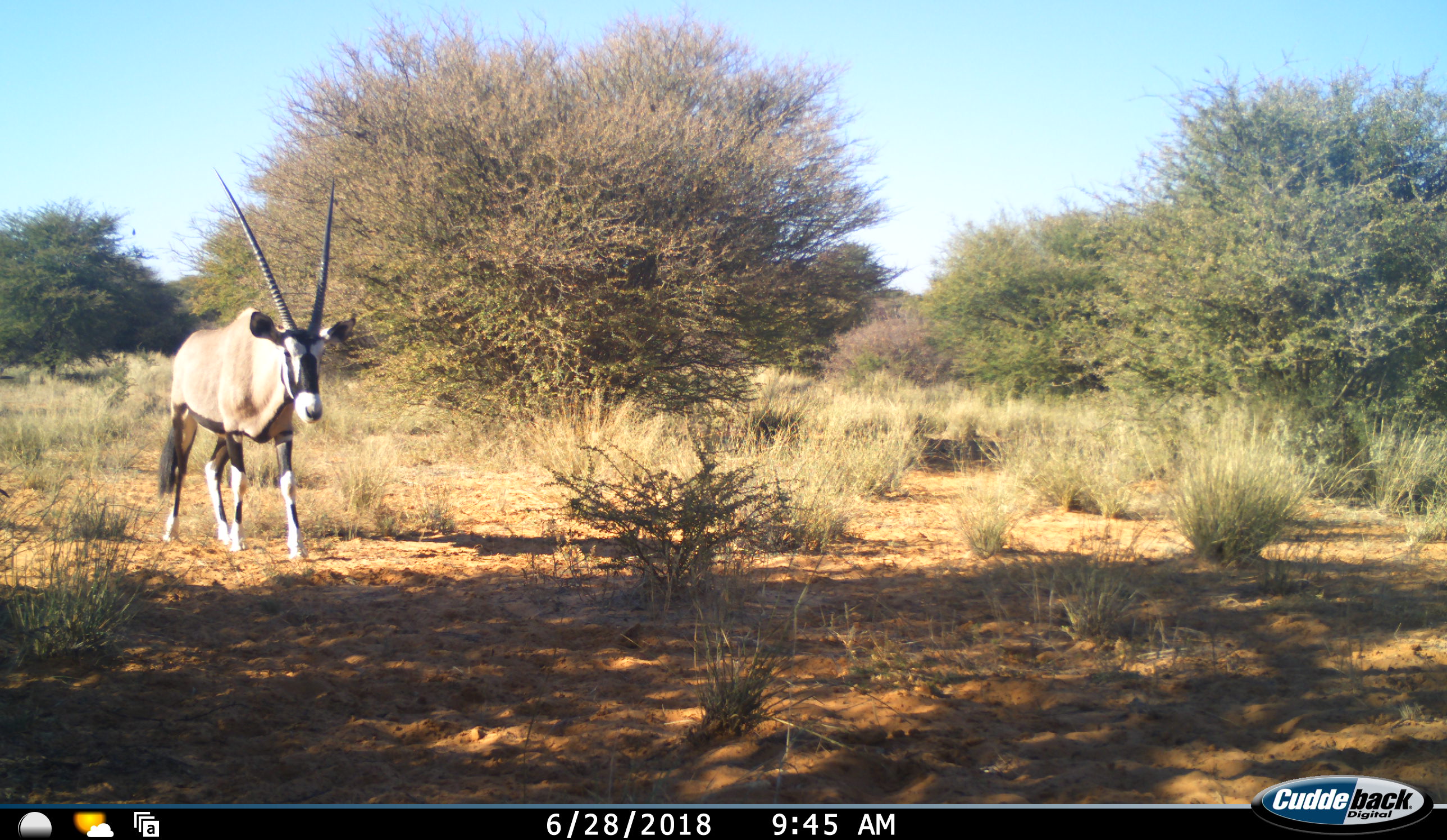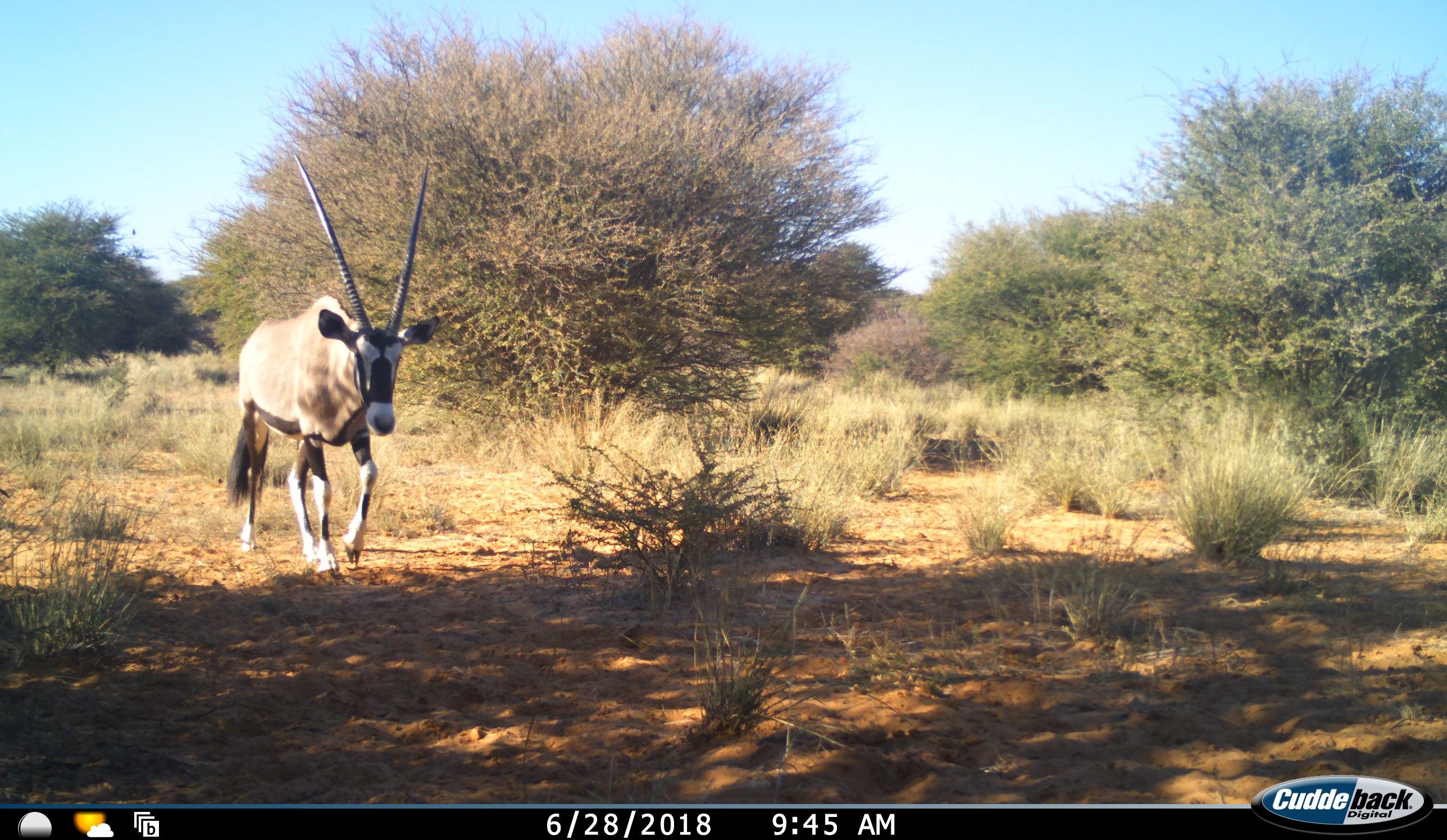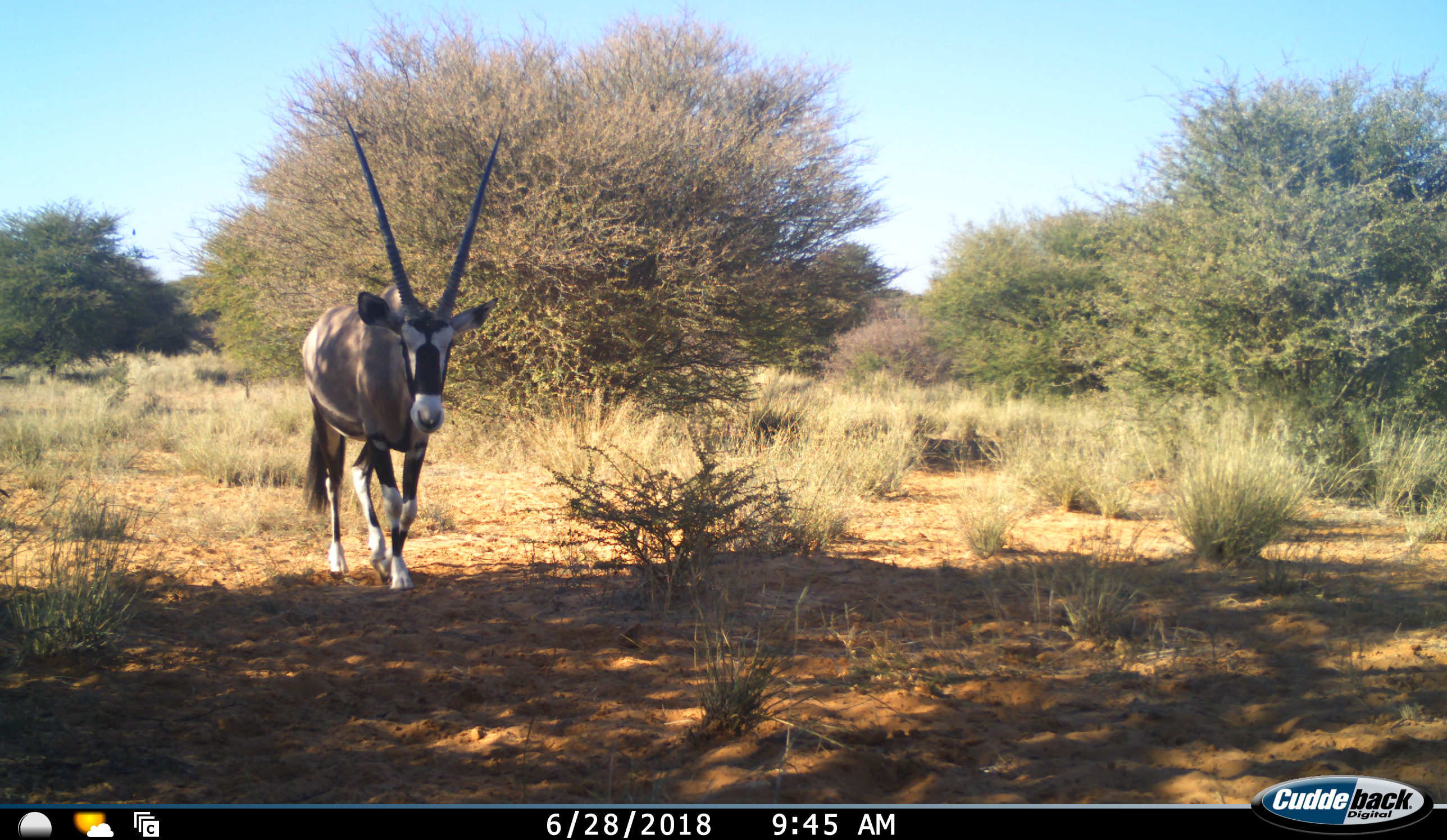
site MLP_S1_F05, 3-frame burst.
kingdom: Animalia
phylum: Chordata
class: Mammalia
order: Artiodactyla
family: Bovidae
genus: Oryx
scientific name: Oryx gazella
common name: gemsbok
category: oryx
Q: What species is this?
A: Oryx (gemsbok) (Oryx gazella).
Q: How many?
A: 1.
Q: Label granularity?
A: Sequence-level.